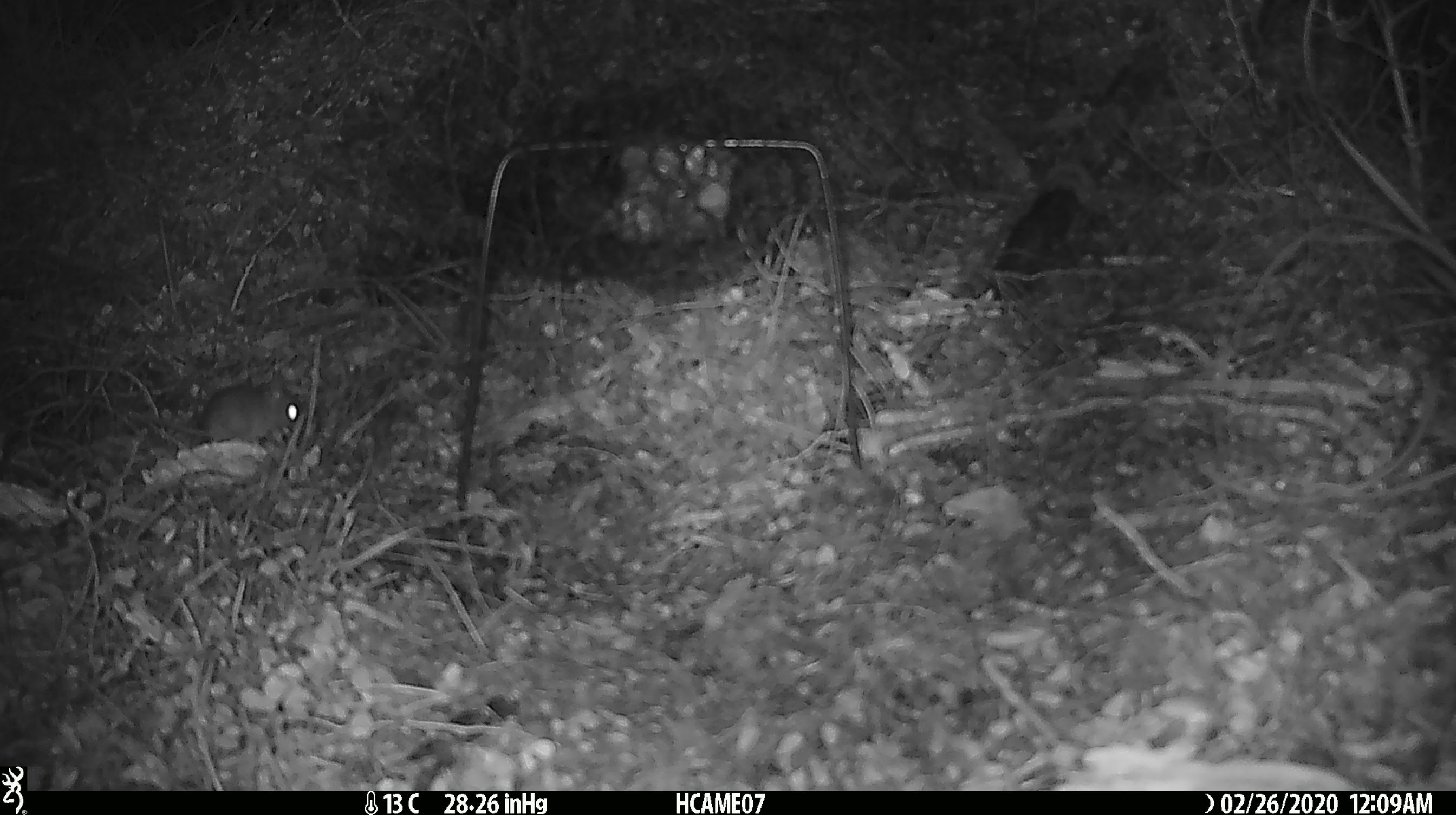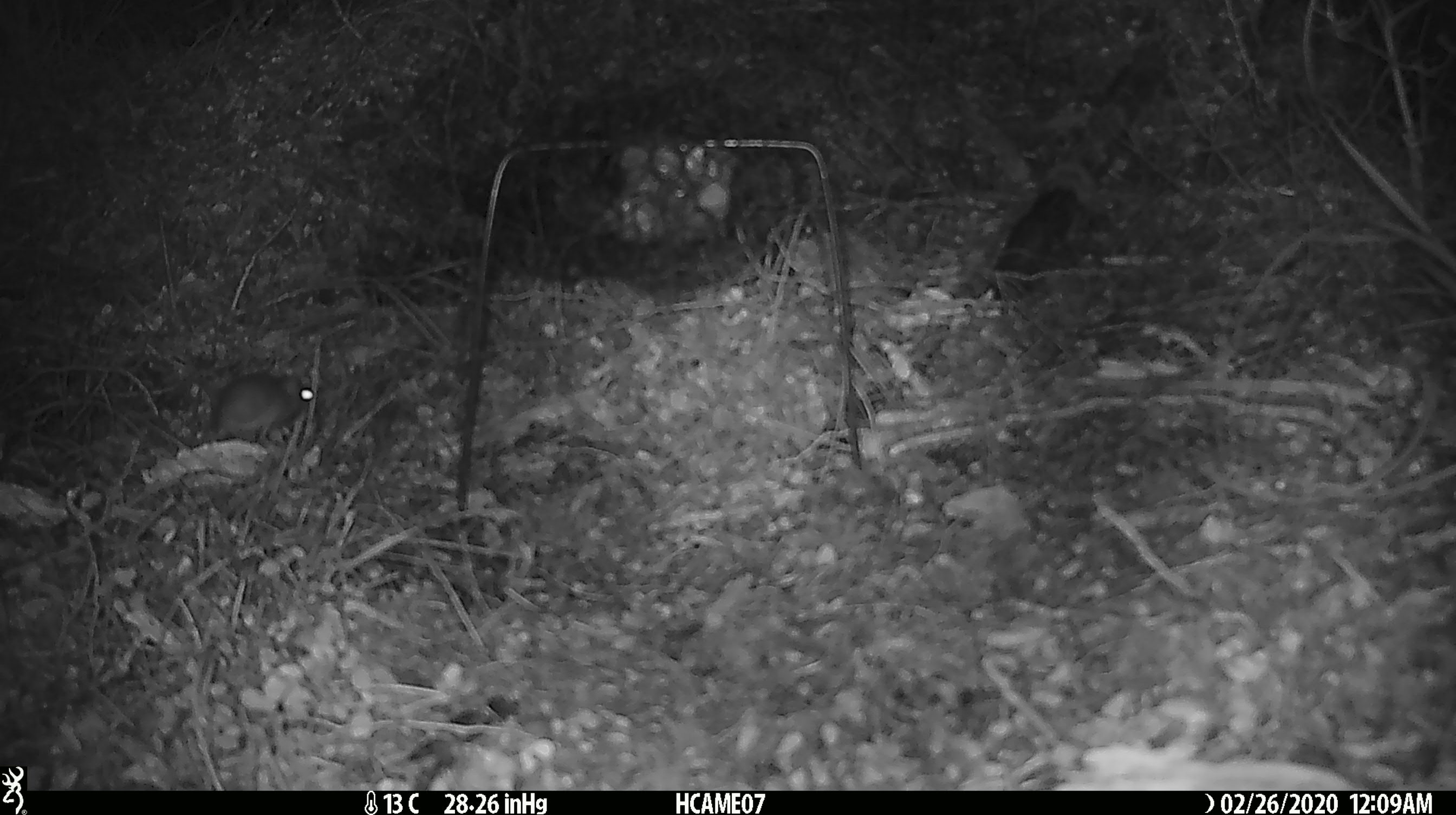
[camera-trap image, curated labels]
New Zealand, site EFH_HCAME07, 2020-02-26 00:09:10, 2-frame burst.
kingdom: Animalia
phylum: Chordata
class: Mammalia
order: Rodentia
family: Muridae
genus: Mus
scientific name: Mus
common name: mouse